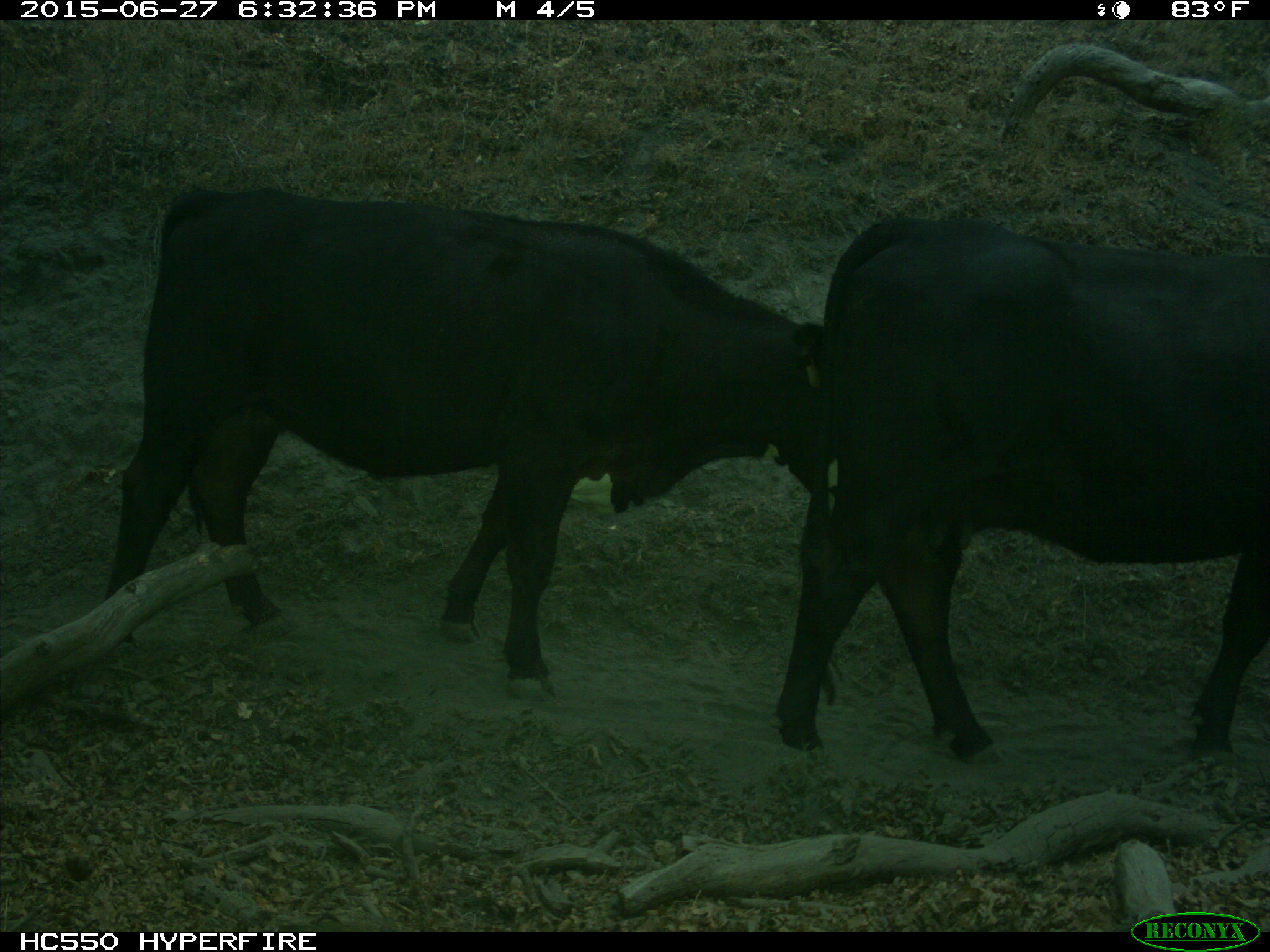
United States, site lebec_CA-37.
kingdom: Animalia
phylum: Chordata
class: Mammalia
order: Artiodactyla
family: Bovidae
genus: Bos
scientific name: Bos taurus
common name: domestic cow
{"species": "Bos taurus (domestic cow)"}